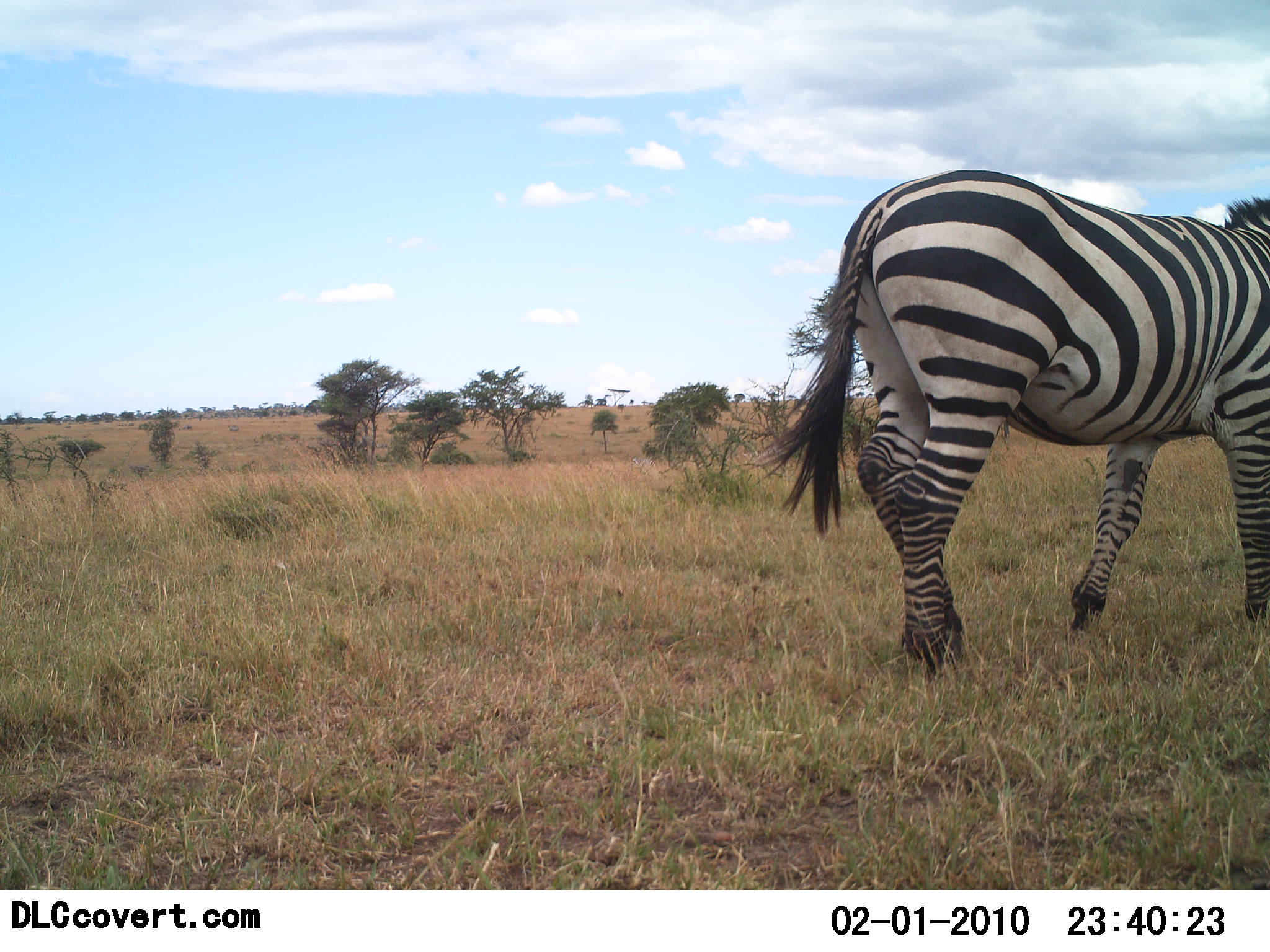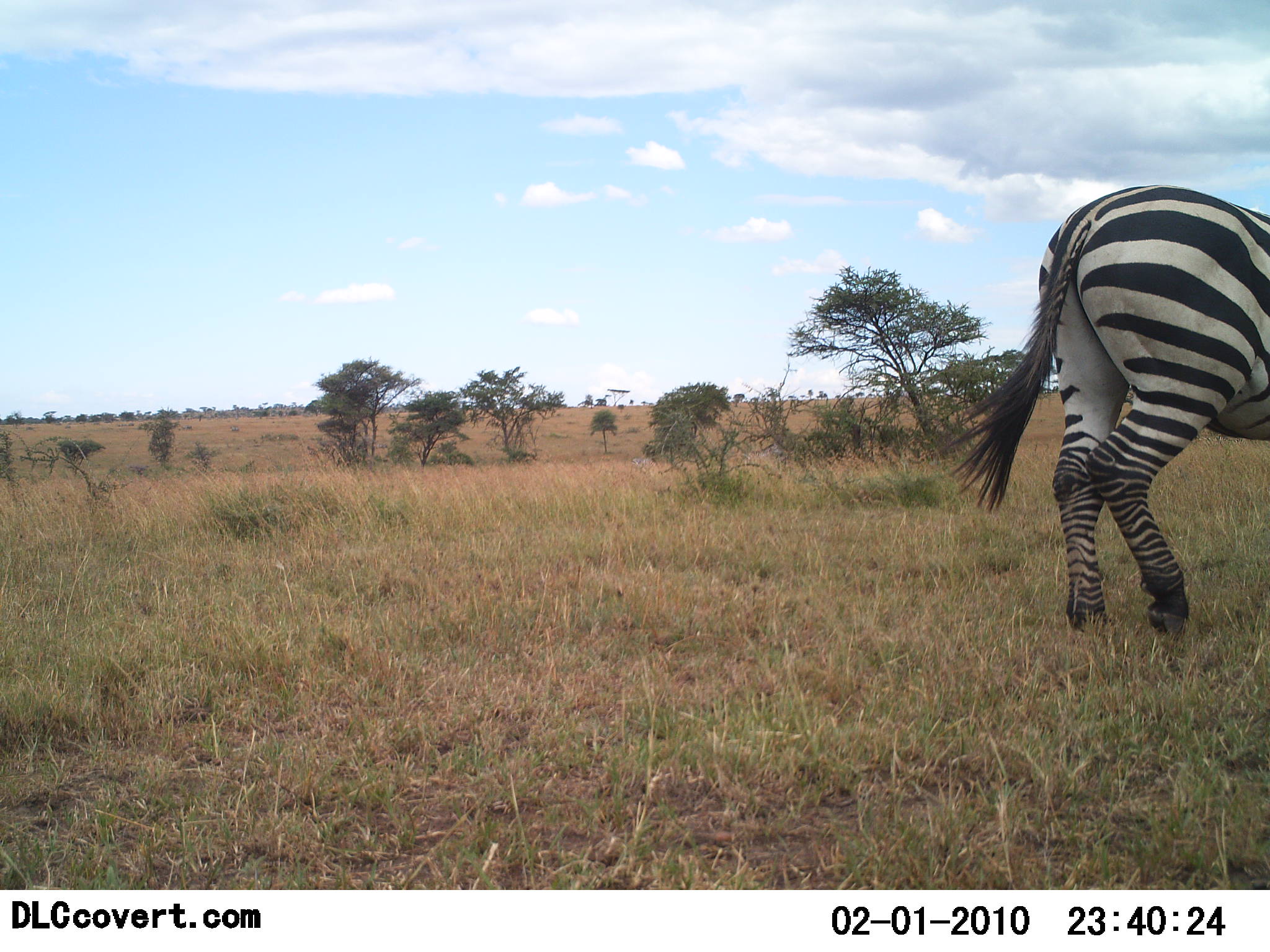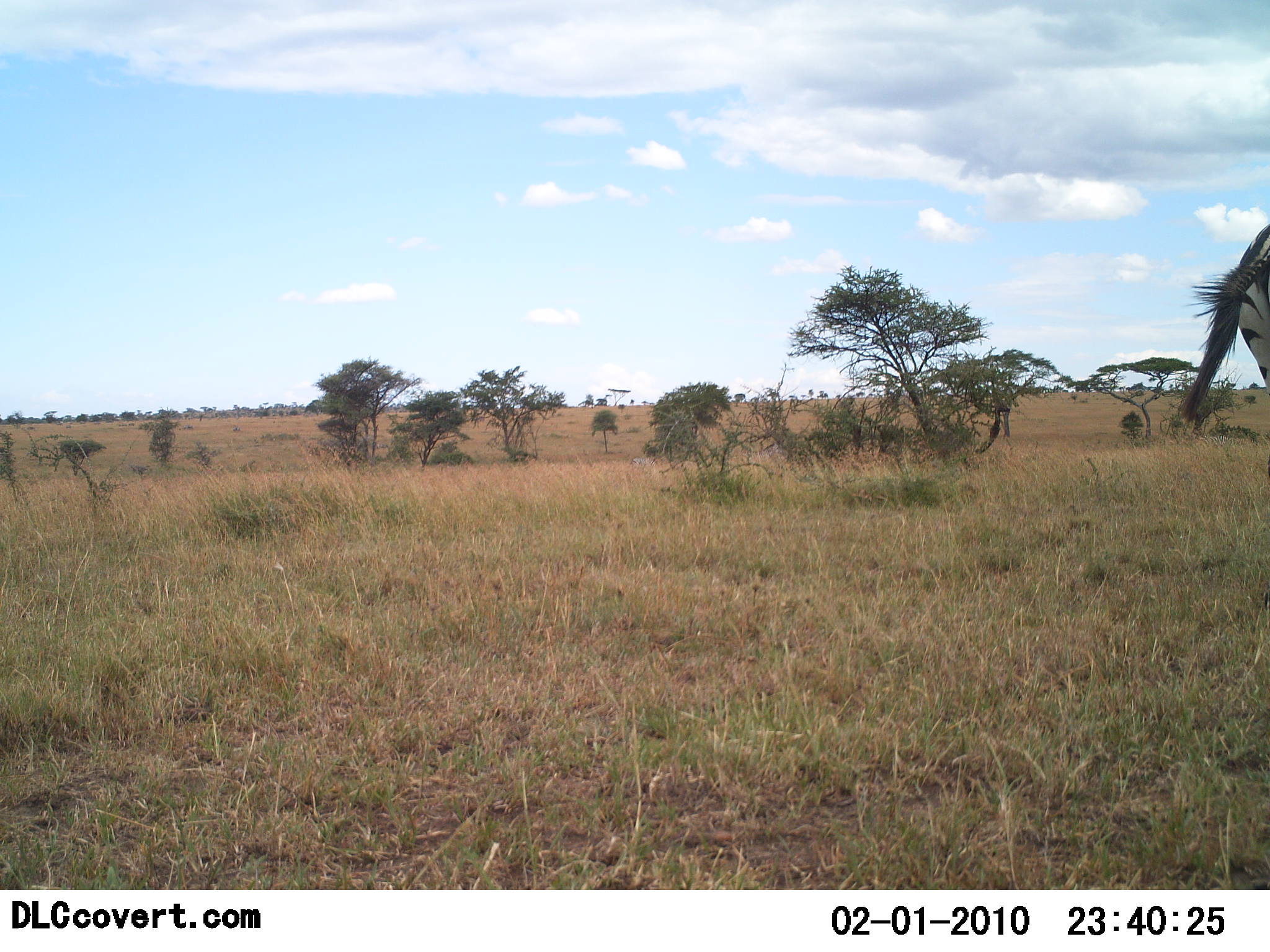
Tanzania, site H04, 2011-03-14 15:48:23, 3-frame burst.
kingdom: Animalia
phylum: Chordata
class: Mammalia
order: Perissodactyla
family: Equidae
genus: Equus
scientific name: Equus quagga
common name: plains zebra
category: zebra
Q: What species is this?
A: Zebra (plains zebra) (Equus quagga).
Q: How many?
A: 1.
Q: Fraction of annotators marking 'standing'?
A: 0%.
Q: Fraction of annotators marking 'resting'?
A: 0%.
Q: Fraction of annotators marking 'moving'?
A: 100%.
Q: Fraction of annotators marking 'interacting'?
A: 0%.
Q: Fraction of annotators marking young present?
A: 0%.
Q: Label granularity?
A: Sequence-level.